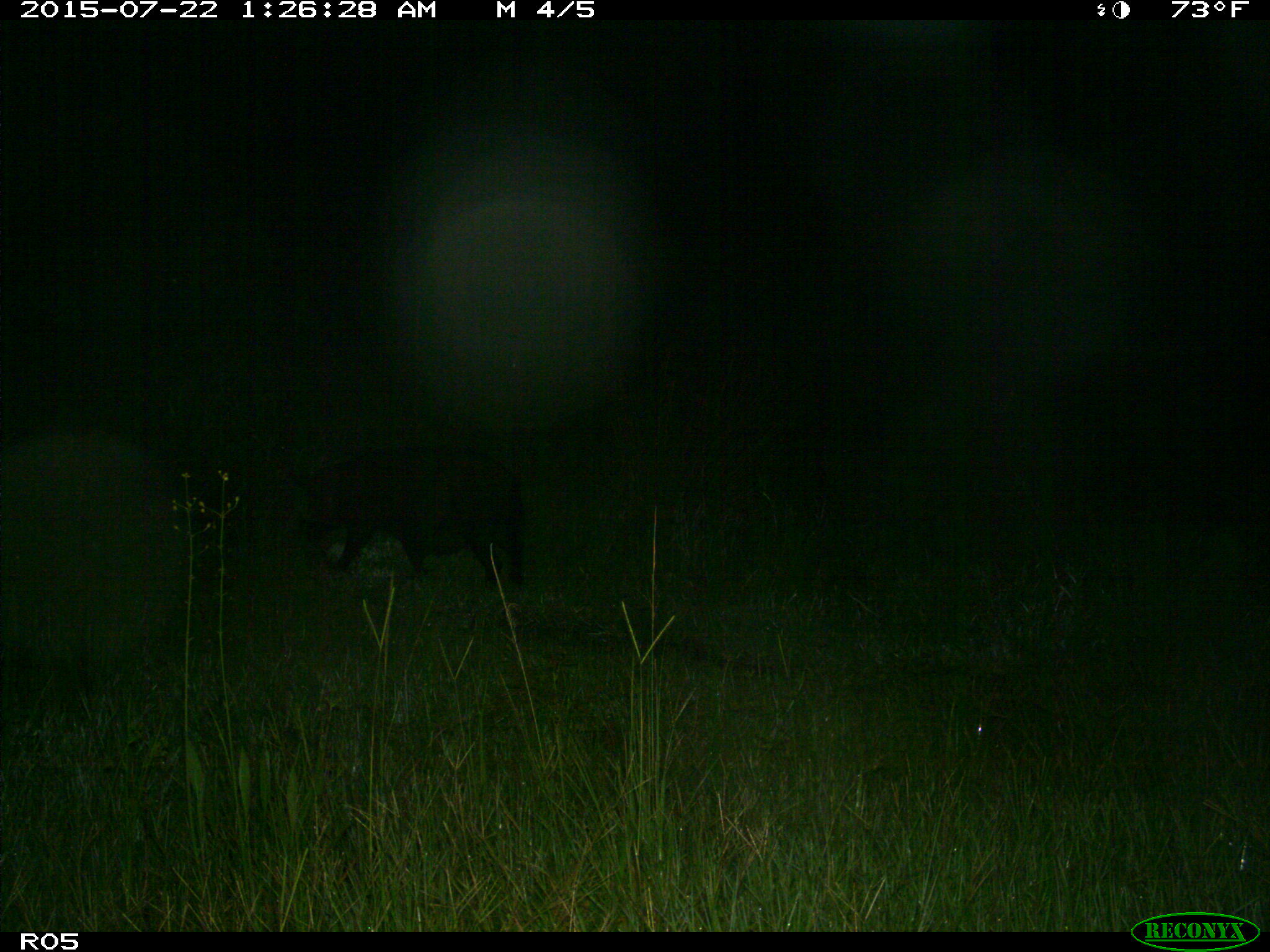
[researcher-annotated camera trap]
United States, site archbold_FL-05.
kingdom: Animalia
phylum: Chordata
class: Mammalia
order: Artiodactyla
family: Suidae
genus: Sus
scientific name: Sus scrofa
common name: wild boar